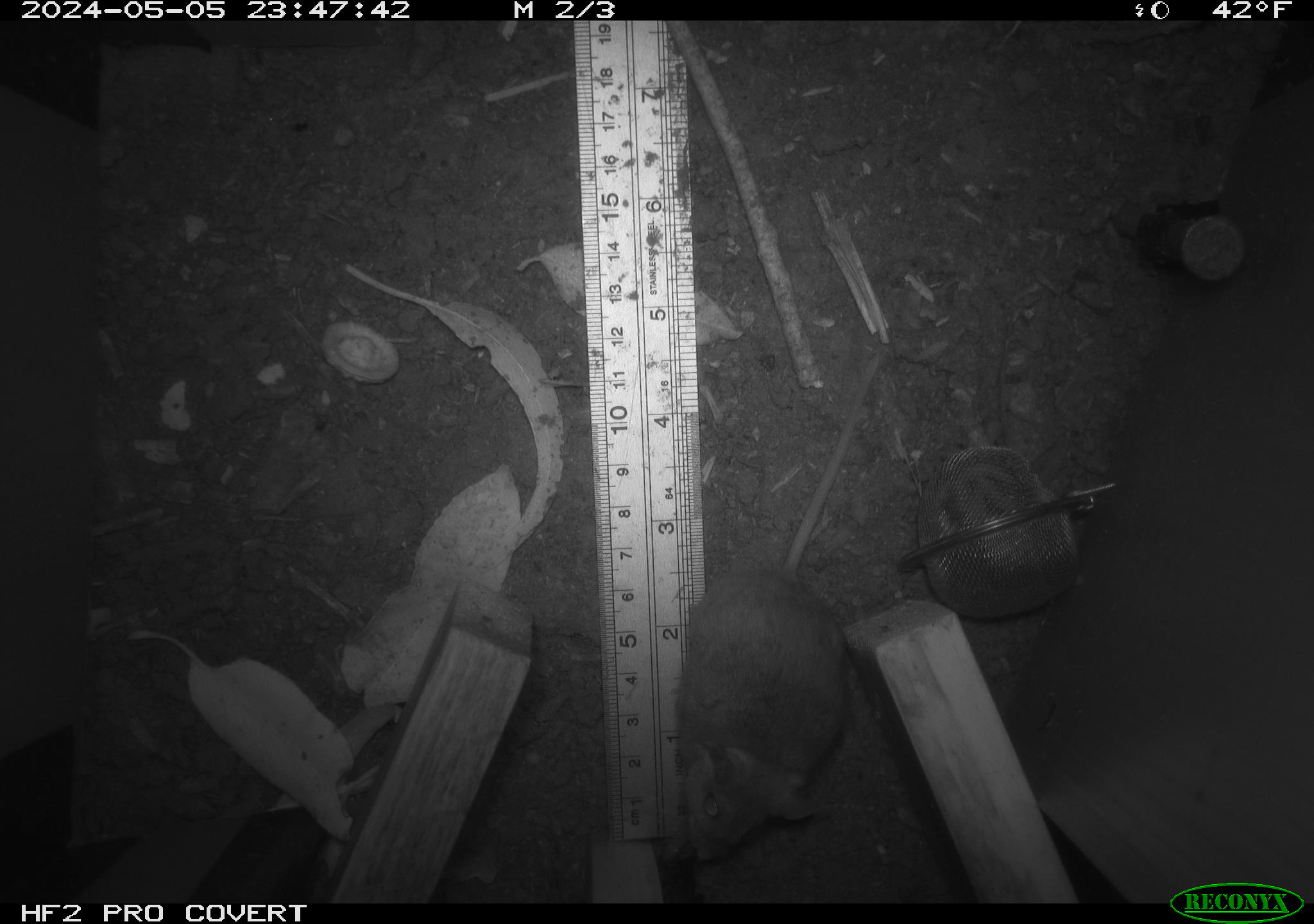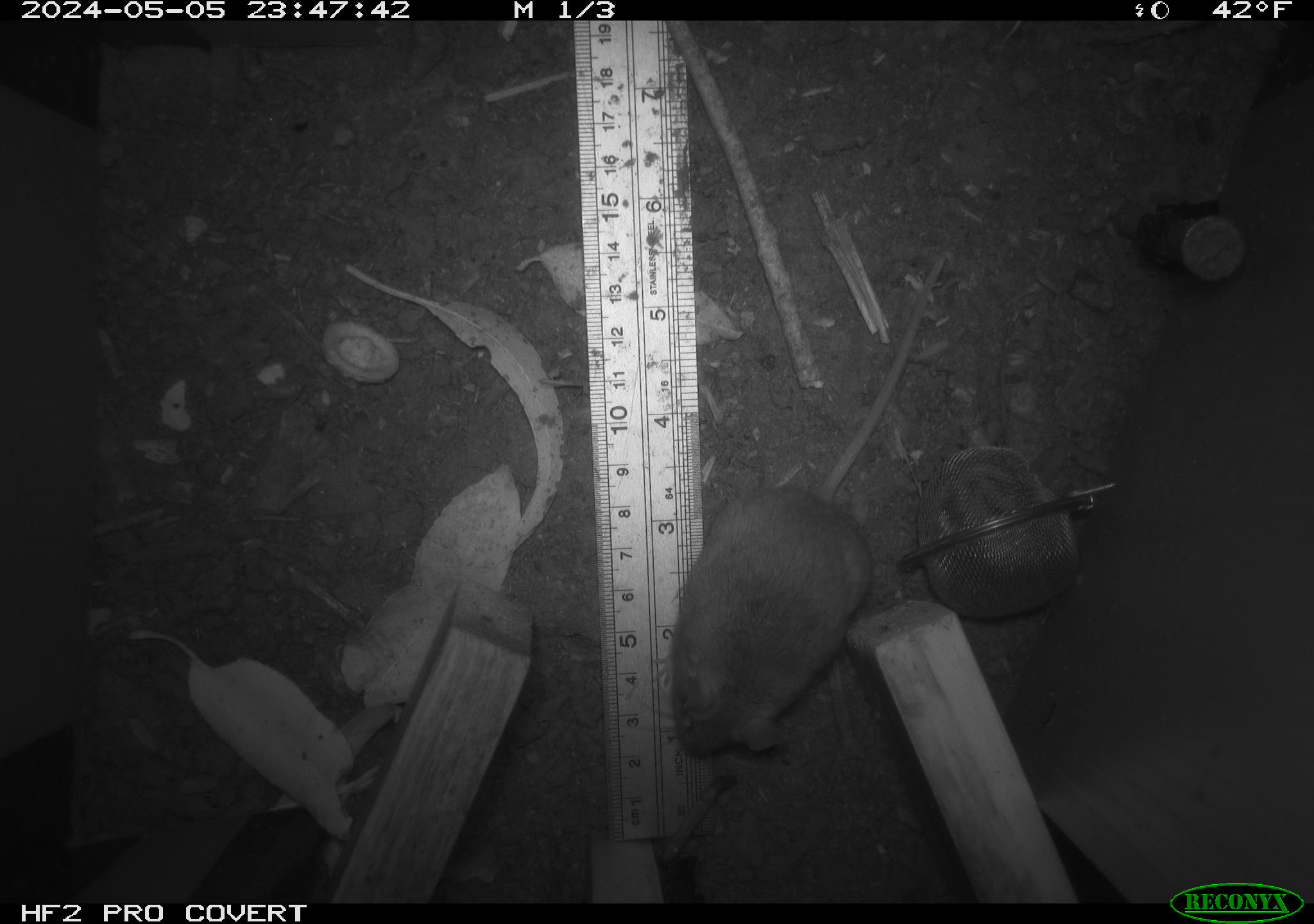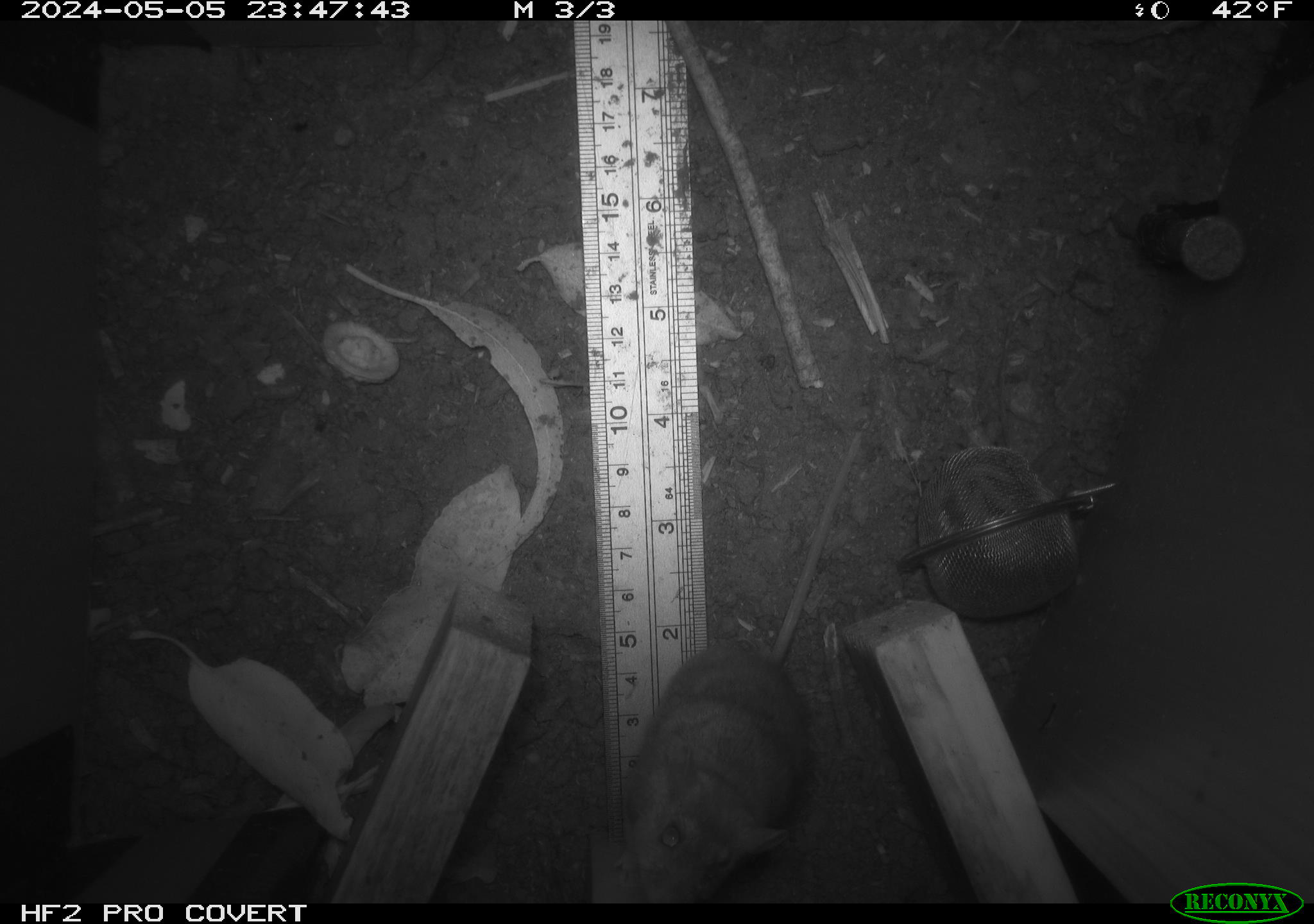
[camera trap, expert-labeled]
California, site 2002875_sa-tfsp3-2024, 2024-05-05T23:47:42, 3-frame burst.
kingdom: Animalia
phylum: Chordata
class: Mammalia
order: Rodentia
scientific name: Rodentia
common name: mouse species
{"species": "mouse species (Rodentia)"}